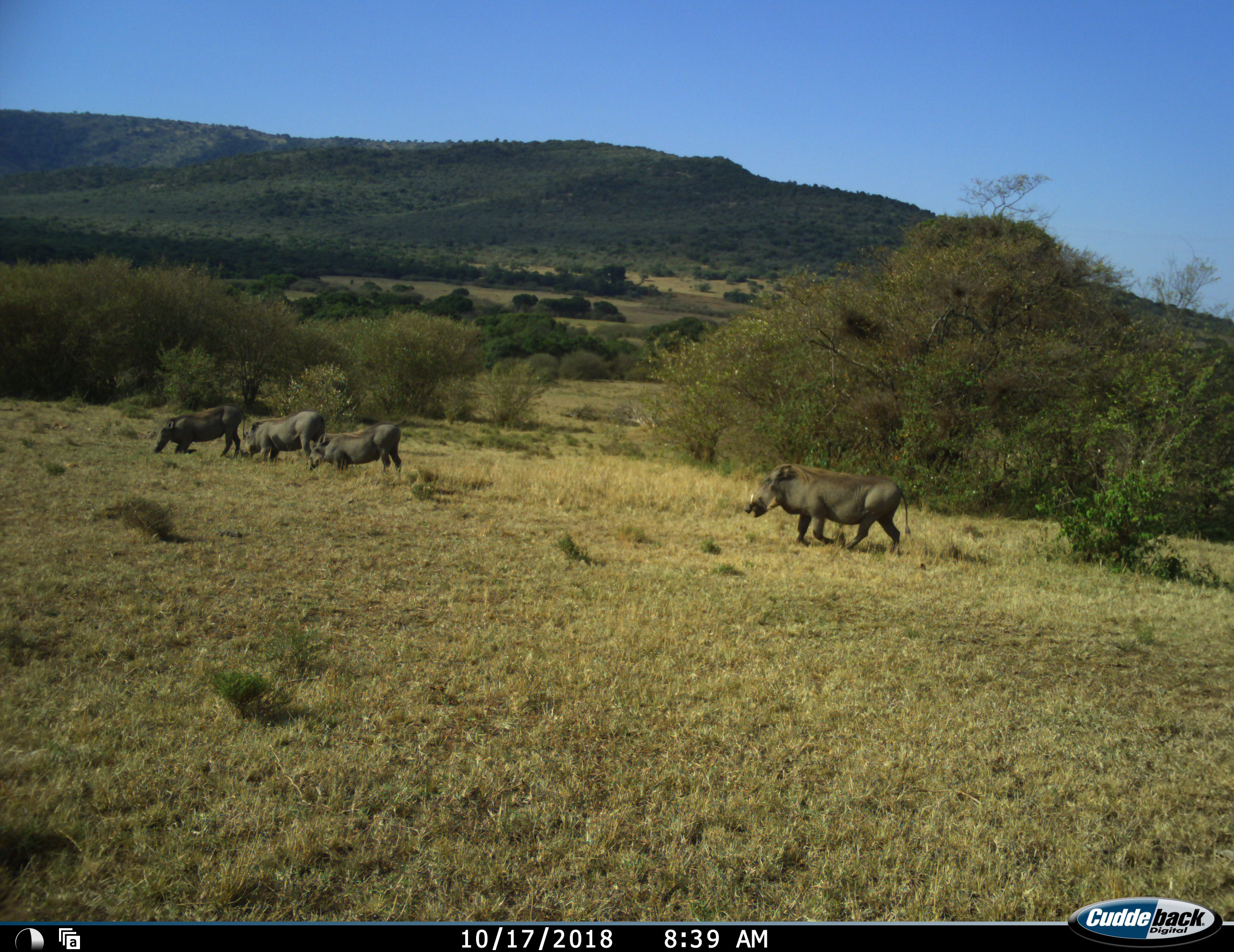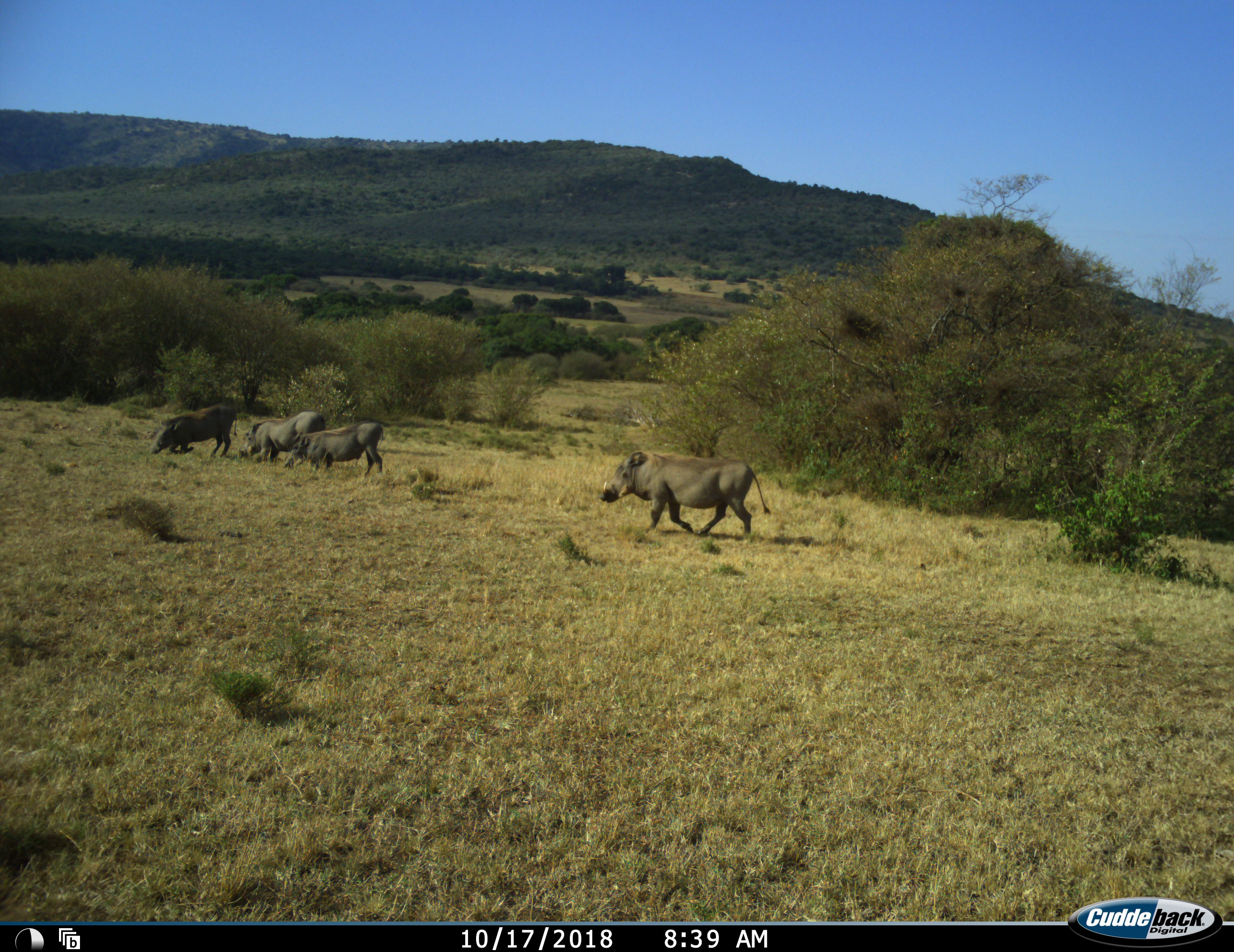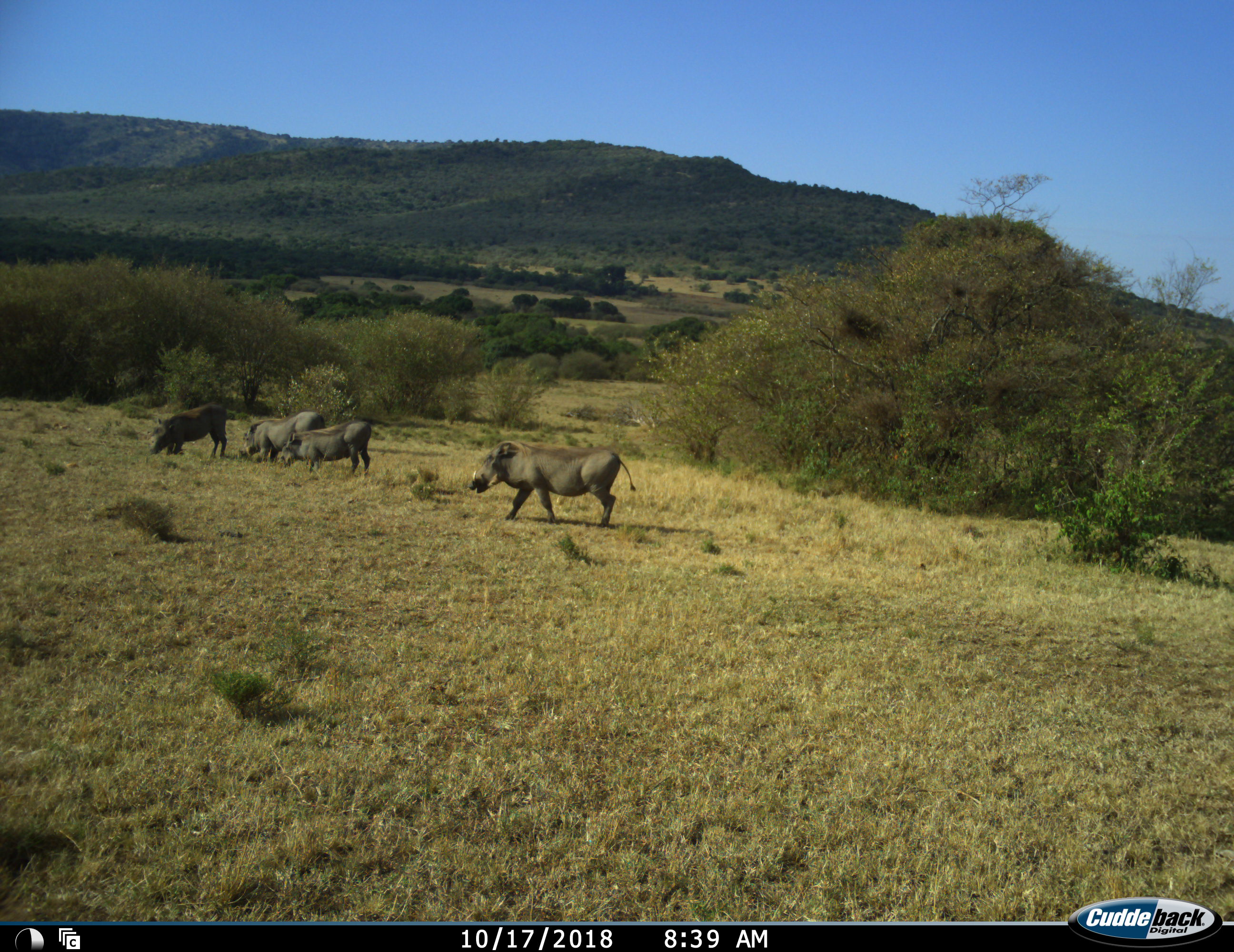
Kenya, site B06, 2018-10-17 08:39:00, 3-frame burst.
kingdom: Animalia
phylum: Chordata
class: Mammalia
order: Artiodactyla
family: Suidae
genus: Phacochoerus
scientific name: Phacochoerus africanus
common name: warthog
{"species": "warthog (Phacochoerus africanus)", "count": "4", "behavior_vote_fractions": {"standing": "33%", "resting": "0%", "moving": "100%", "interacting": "0%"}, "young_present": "0%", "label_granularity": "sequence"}